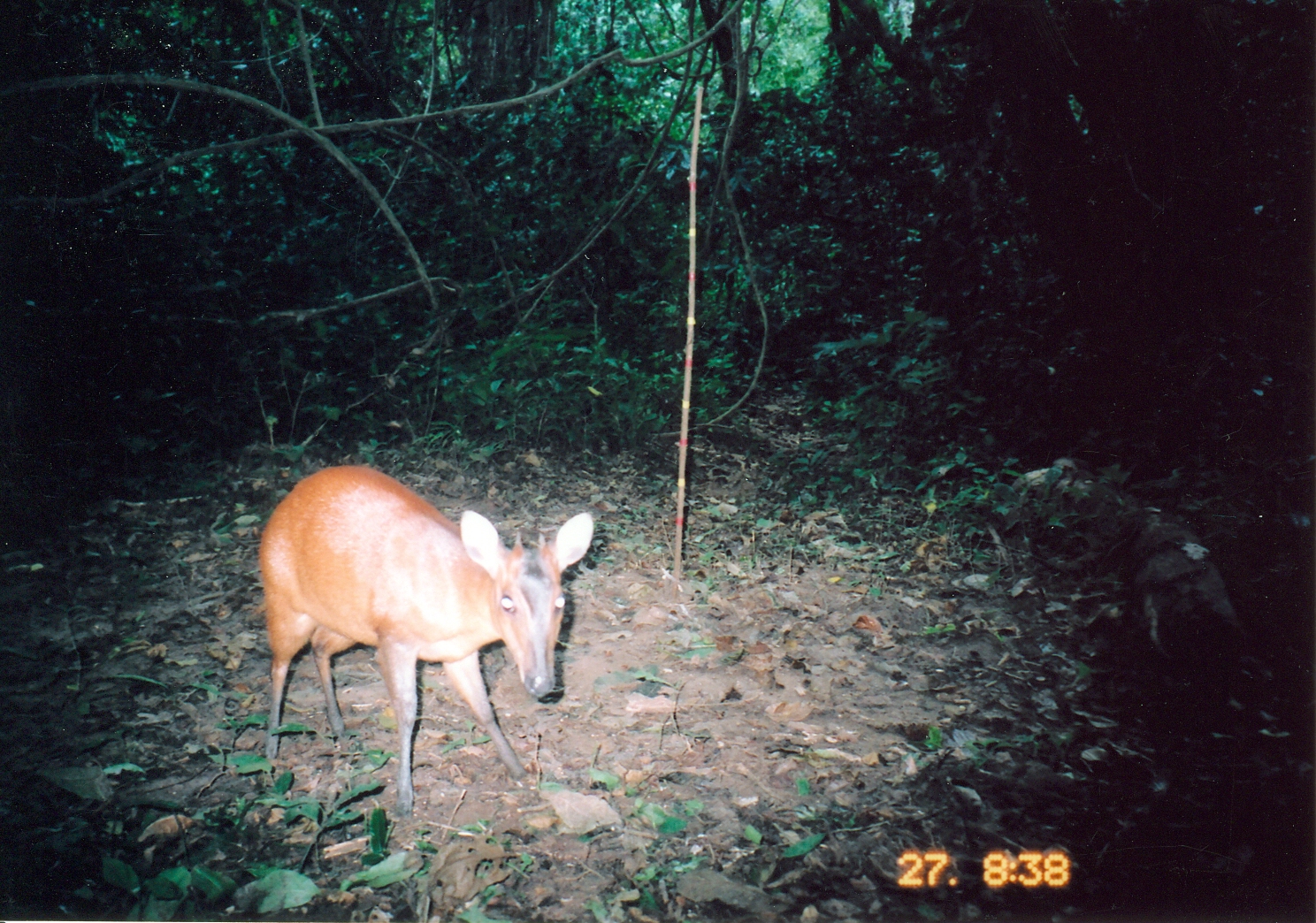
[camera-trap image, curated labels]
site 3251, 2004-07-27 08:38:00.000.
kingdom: Animalia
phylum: Chordata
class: Mammalia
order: Artiodactyla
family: Bovidae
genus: Cephalophus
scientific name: Cephalophus harveyi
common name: harvey's duiker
Cephalophus harveyi (harvey's duiker), count 1.